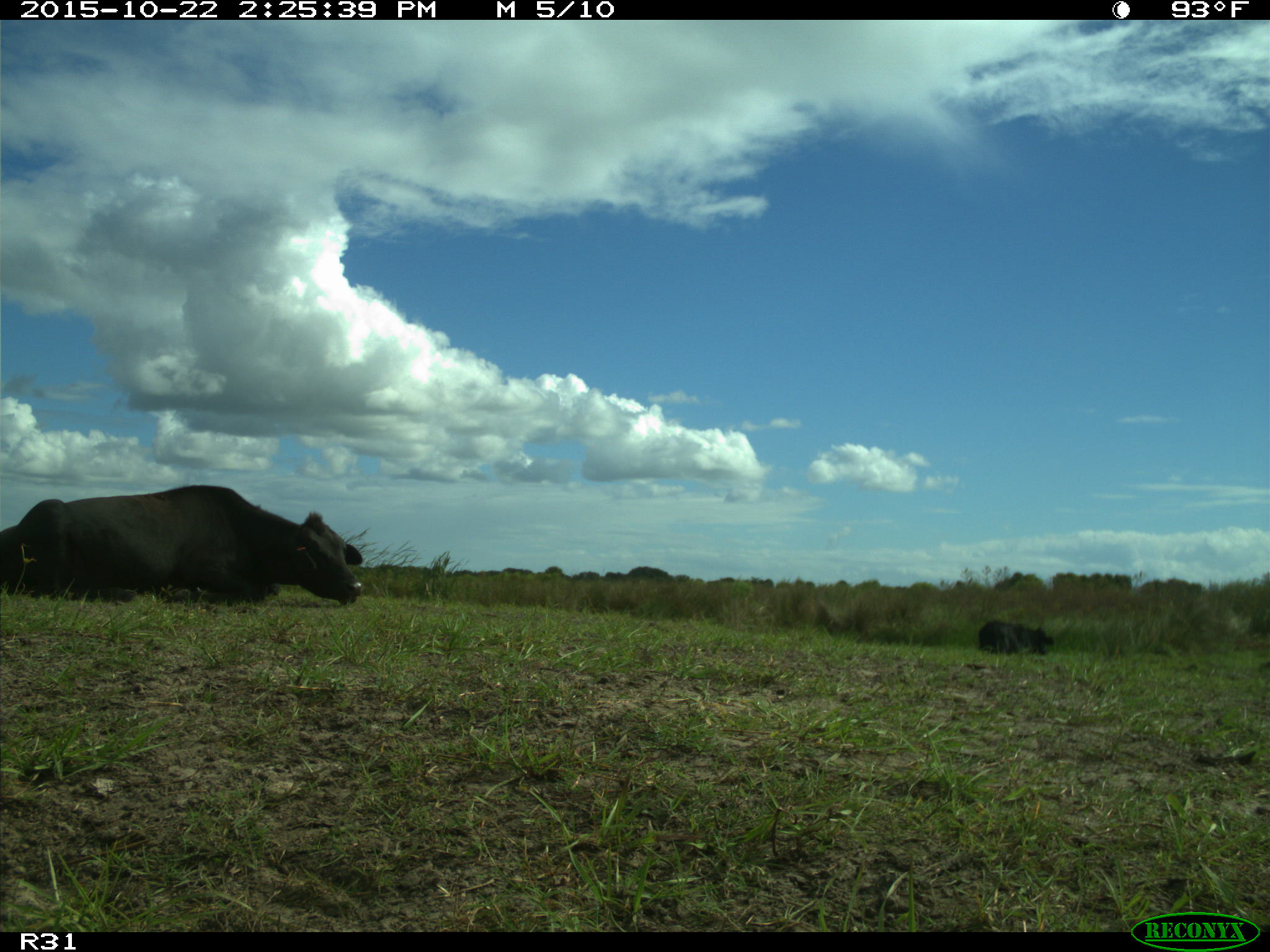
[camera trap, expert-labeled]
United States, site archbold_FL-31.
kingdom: Animalia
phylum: Chordata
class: Mammalia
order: Artiodactyla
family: Bovidae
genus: Bos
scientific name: Bos taurus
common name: domestic cow